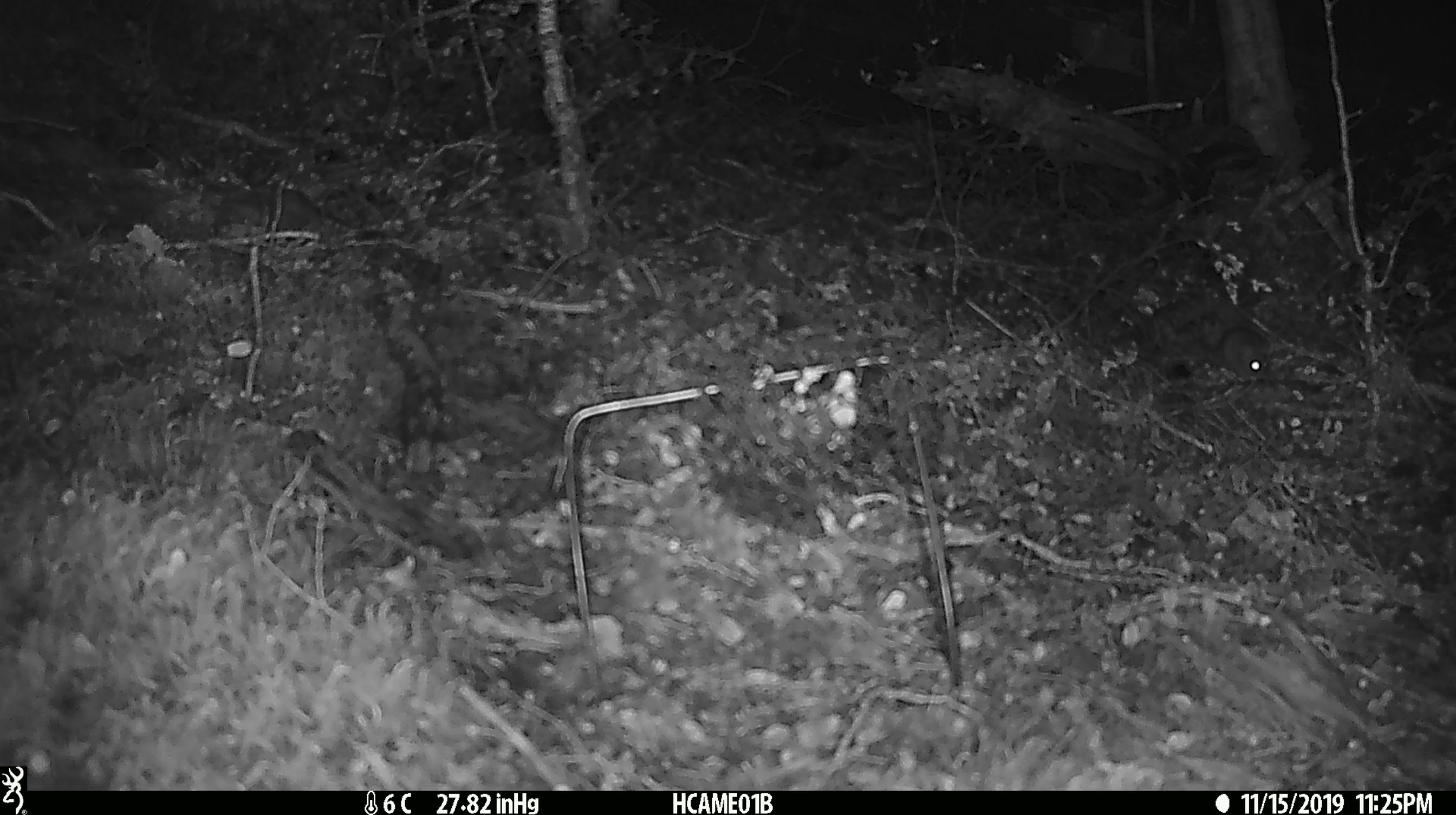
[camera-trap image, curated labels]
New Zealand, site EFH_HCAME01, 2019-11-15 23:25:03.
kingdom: Animalia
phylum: Chordata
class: Mammalia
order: Rodentia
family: Muridae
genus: Mus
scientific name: Mus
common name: mouse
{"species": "mouse (Mus)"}